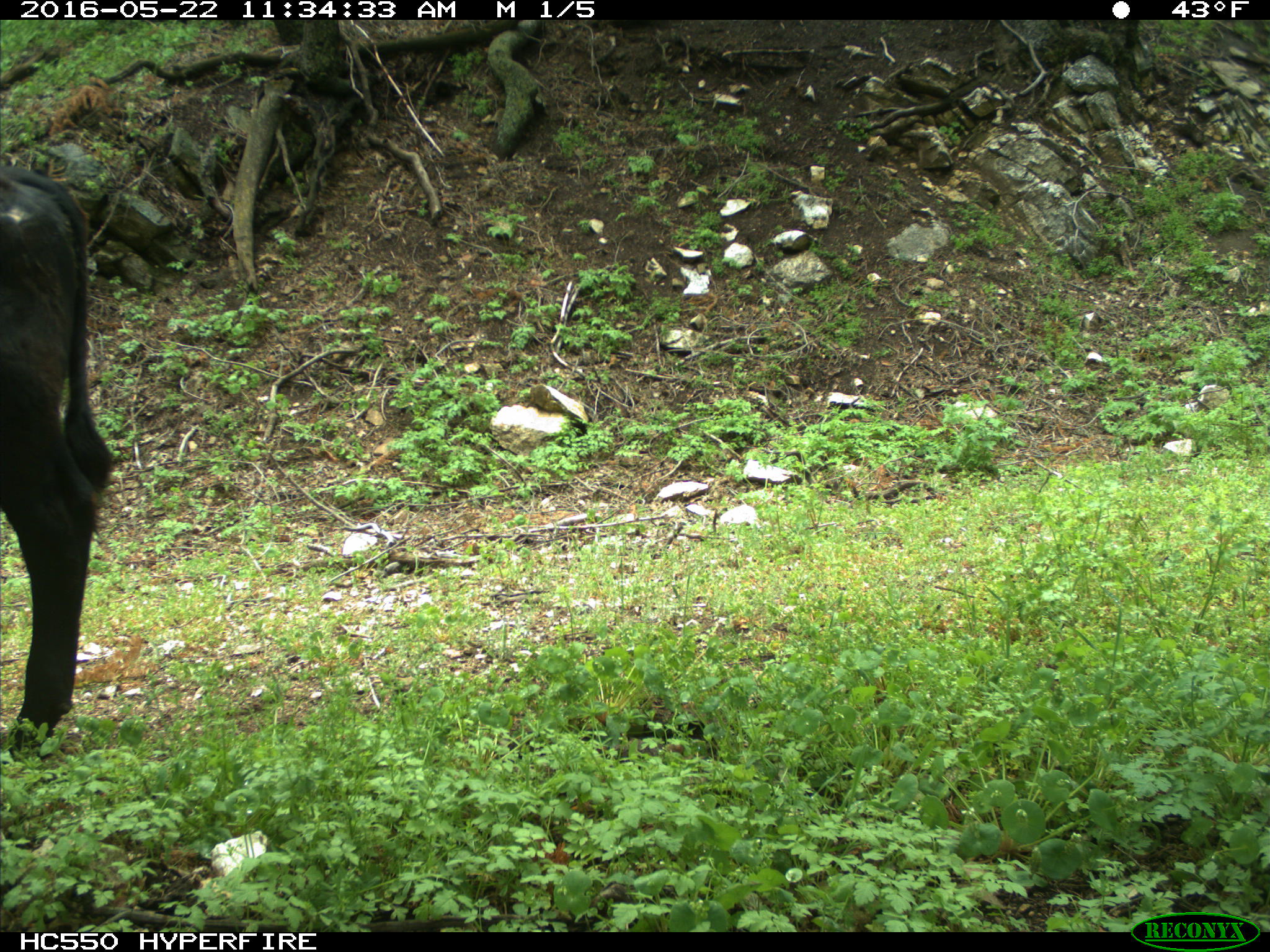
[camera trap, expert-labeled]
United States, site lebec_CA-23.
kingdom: Animalia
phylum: Chordata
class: Mammalia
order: Artiodactyla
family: Bovidae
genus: Bos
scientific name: Bos taurus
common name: domestic cow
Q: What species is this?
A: Bos taurus (domestic cow).